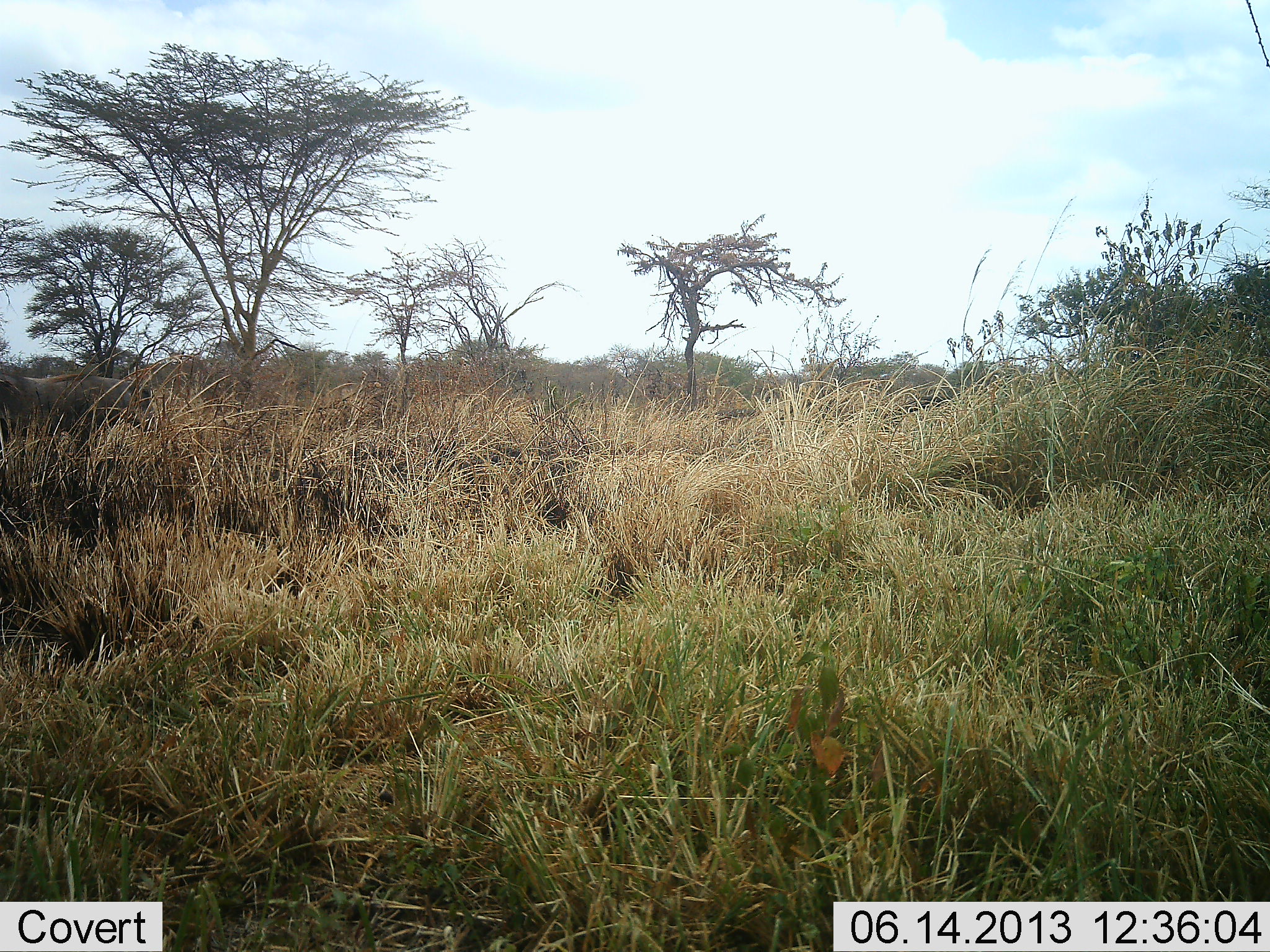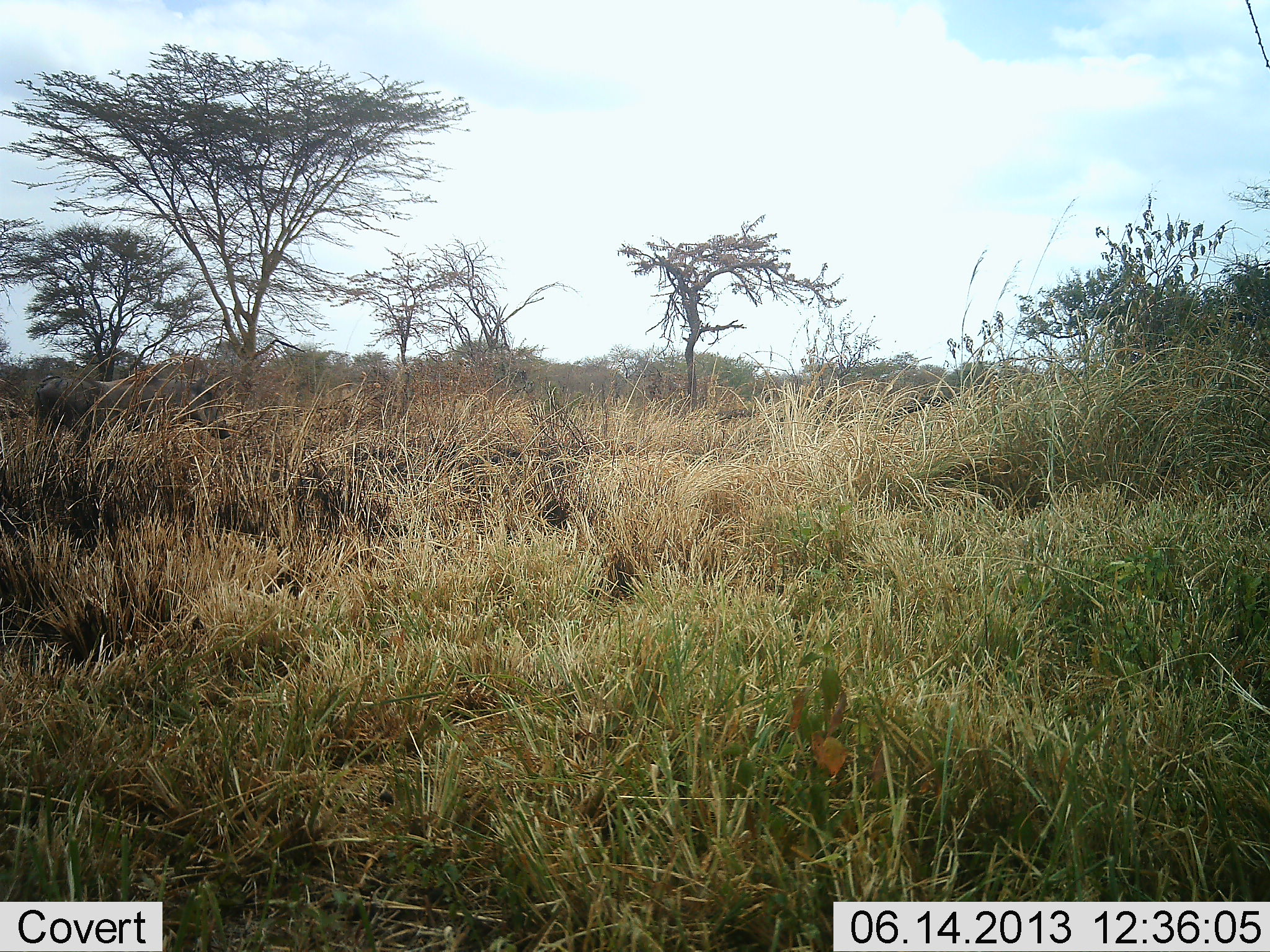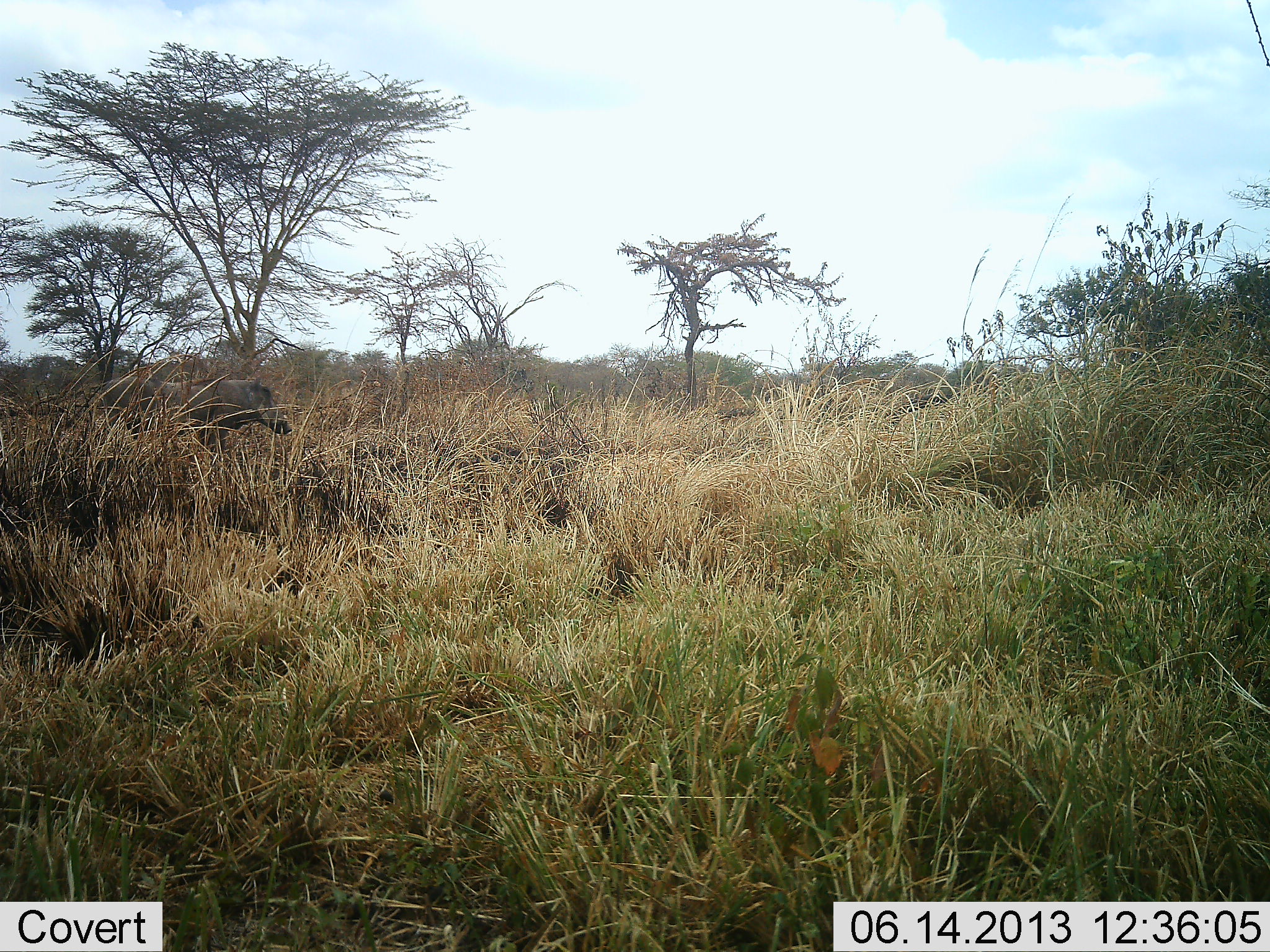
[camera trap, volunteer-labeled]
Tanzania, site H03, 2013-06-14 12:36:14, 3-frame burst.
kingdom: Animalia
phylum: Chordata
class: Mammalia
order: Artiodactyla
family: Suidae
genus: Phacochoerus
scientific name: Phacochoerus africanus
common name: warthog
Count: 1.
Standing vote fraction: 0%.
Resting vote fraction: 0%.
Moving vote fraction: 100%.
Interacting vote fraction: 0%.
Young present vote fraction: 0%.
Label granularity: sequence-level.